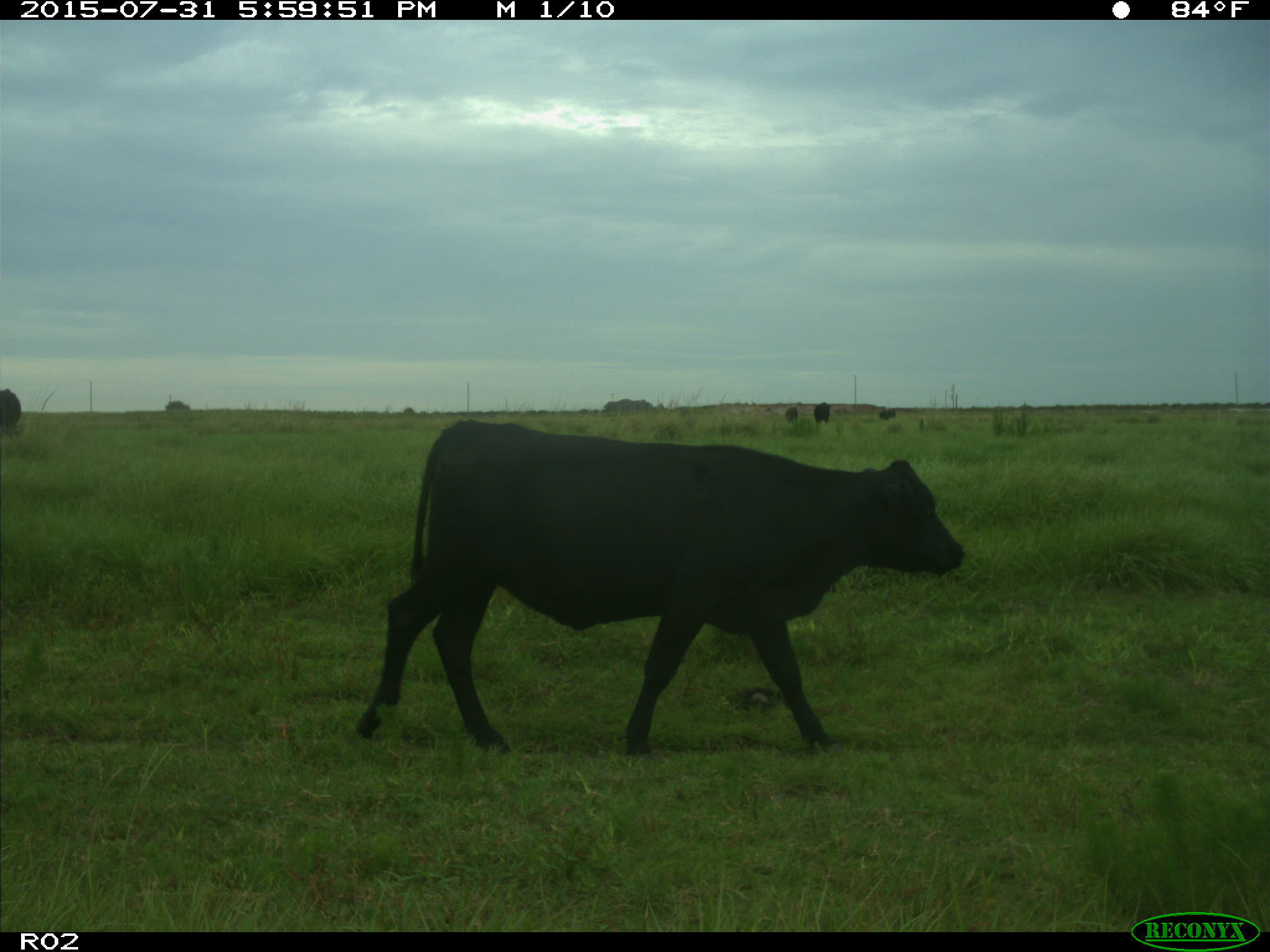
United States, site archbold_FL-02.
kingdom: Animalia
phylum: Chordata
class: Mammalia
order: Artiodactyla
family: Bovidae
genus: Bos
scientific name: Bos taurus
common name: domestic cow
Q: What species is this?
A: Bos taurus (domestic cow).